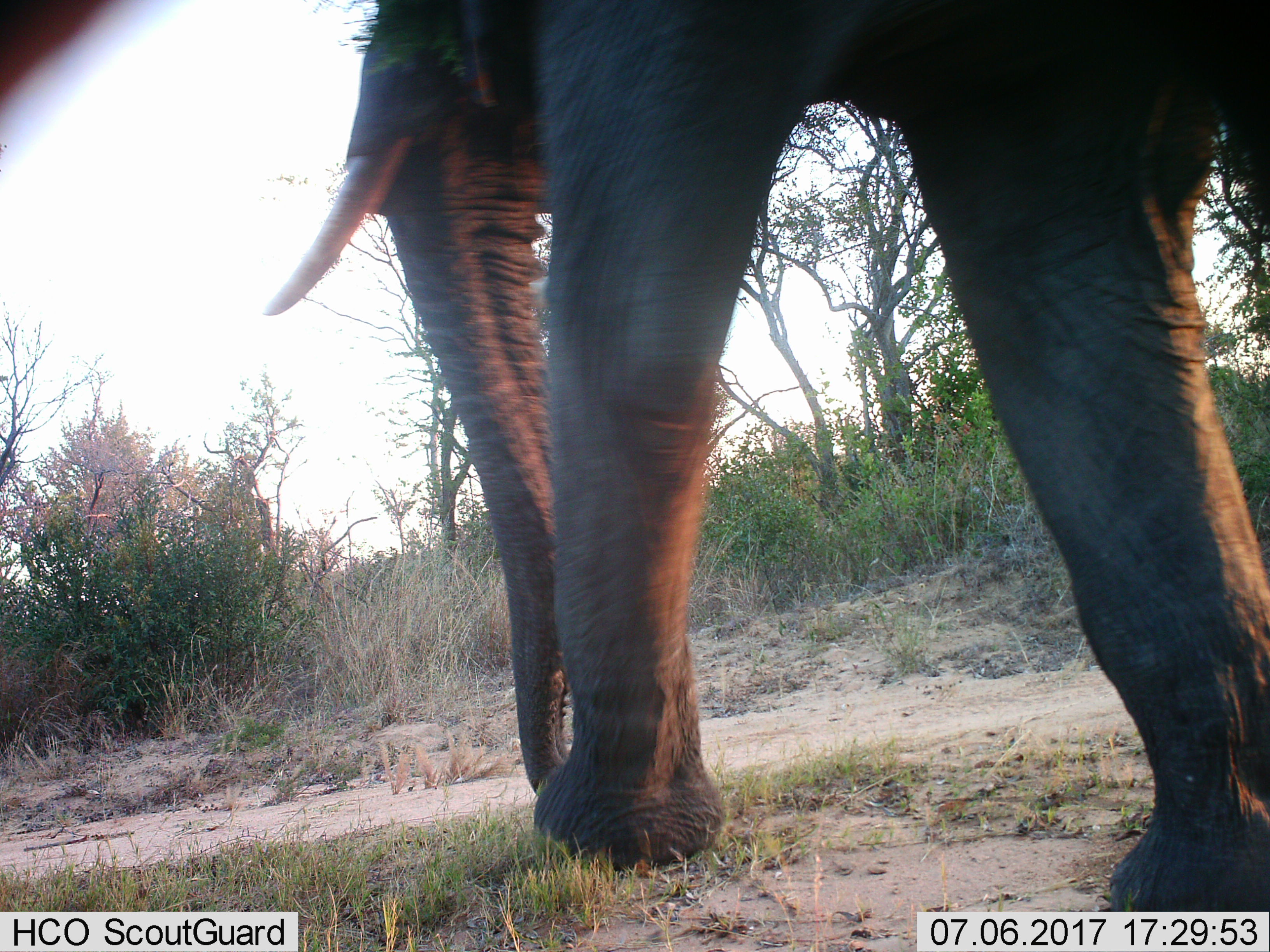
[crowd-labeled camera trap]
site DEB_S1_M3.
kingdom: Animalia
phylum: Chordata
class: Mammalia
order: Proboscidea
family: Elephantidae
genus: Loxodonta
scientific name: Loxodonta africana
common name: african bush elephant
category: elephant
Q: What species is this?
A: Elephant (african bush elephant) (Loxodonta africana).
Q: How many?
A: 1.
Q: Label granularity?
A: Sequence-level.